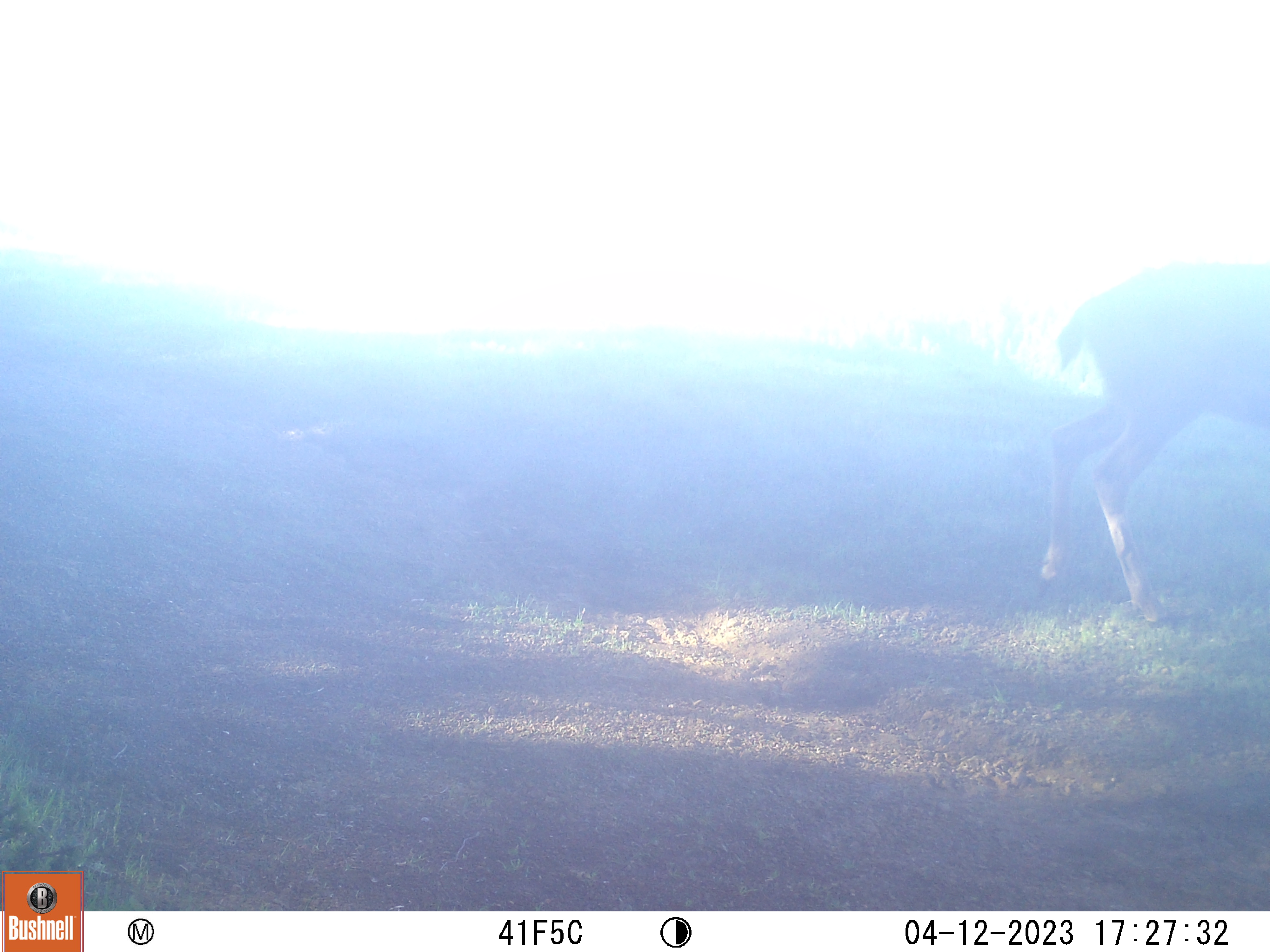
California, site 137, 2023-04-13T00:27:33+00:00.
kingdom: Animalia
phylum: Chordata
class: Mammalia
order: Artiodactyla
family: Cervidae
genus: Odocoileus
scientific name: Odocoileus hemionus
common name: mule deer